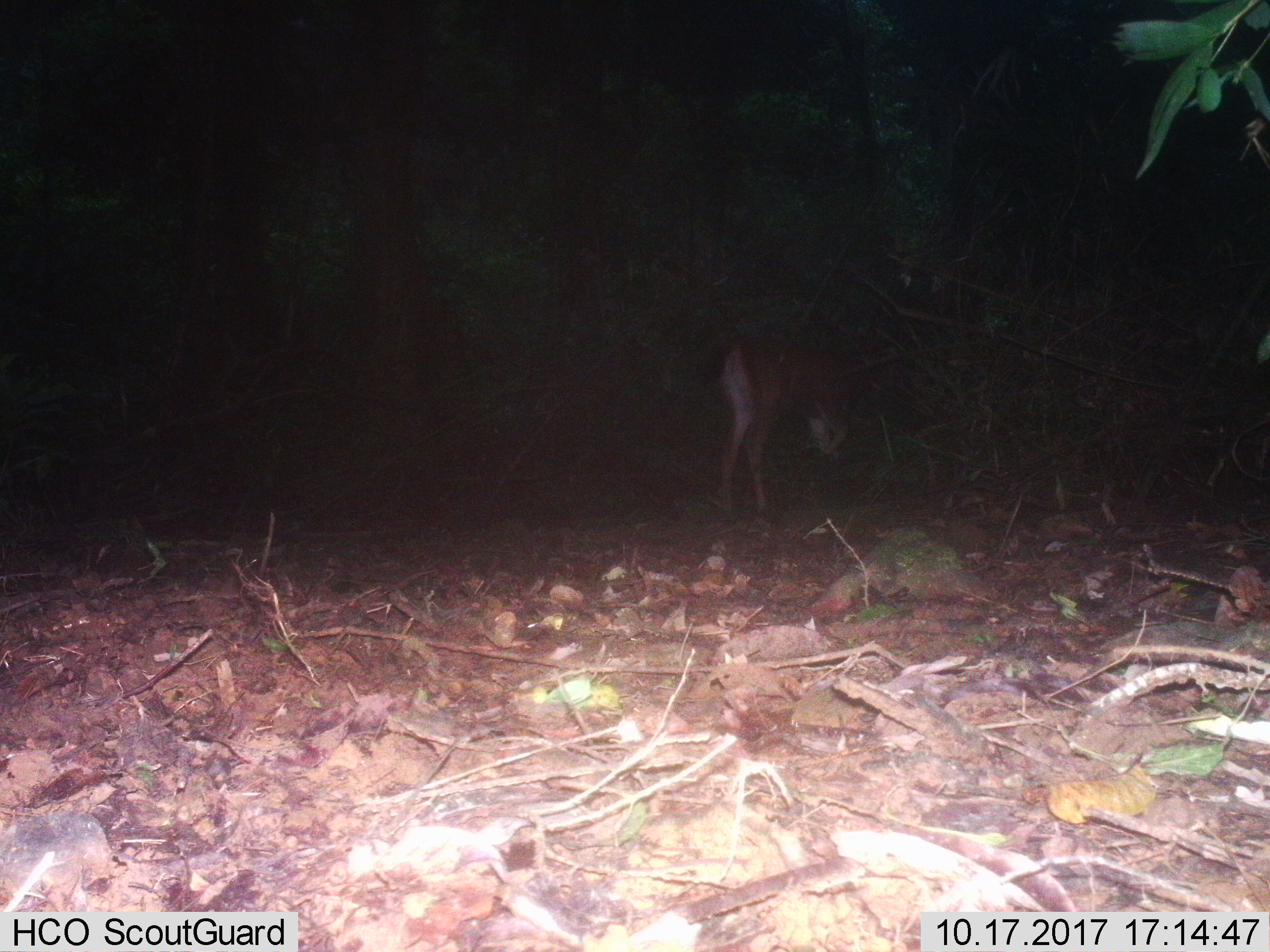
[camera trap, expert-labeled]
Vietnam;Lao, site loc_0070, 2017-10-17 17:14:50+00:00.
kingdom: Animalia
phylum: Chordata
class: Mammalia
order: Artiodactyla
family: Cervidae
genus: Rusa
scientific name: Rusa unicolor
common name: sambar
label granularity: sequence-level